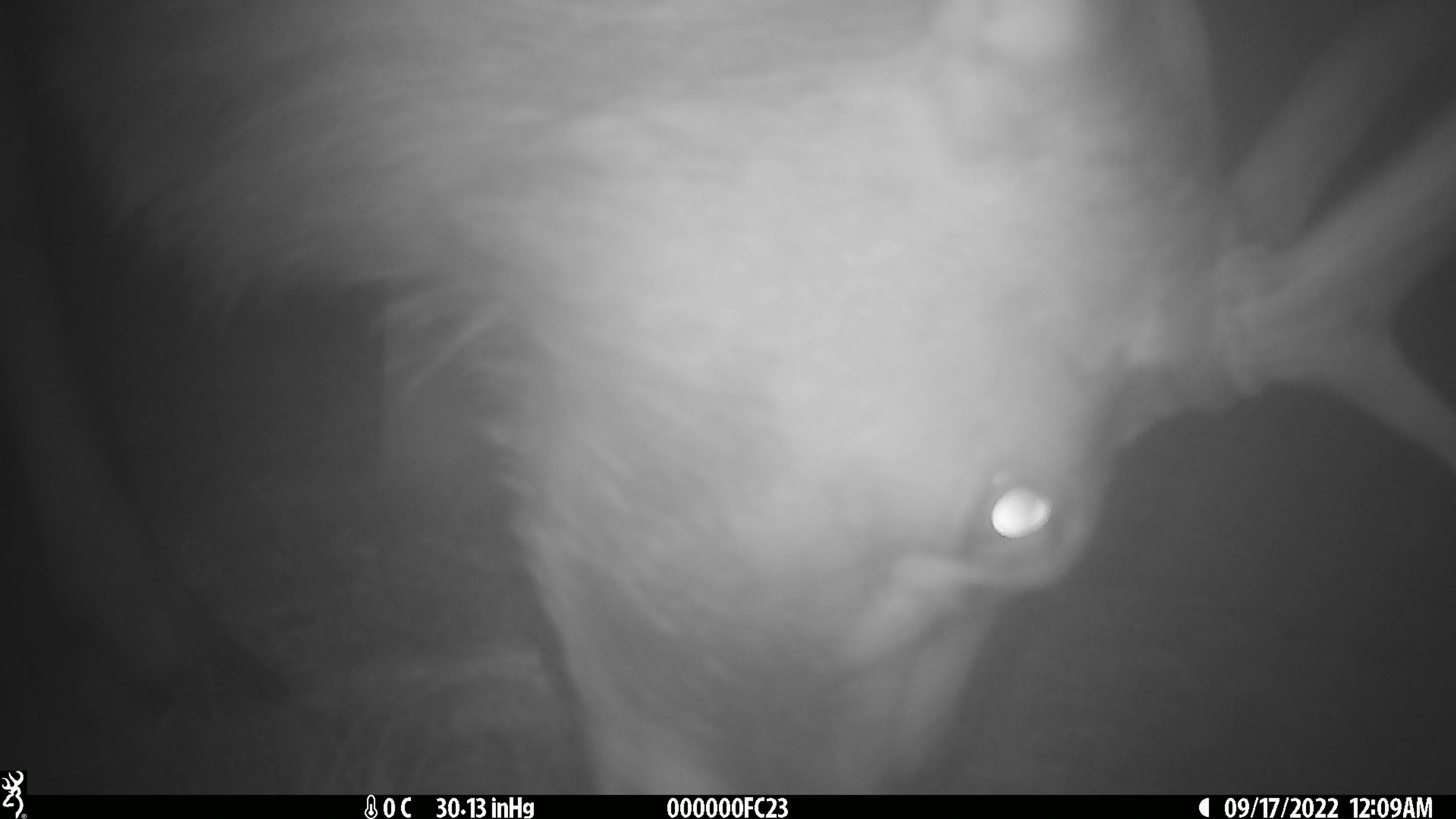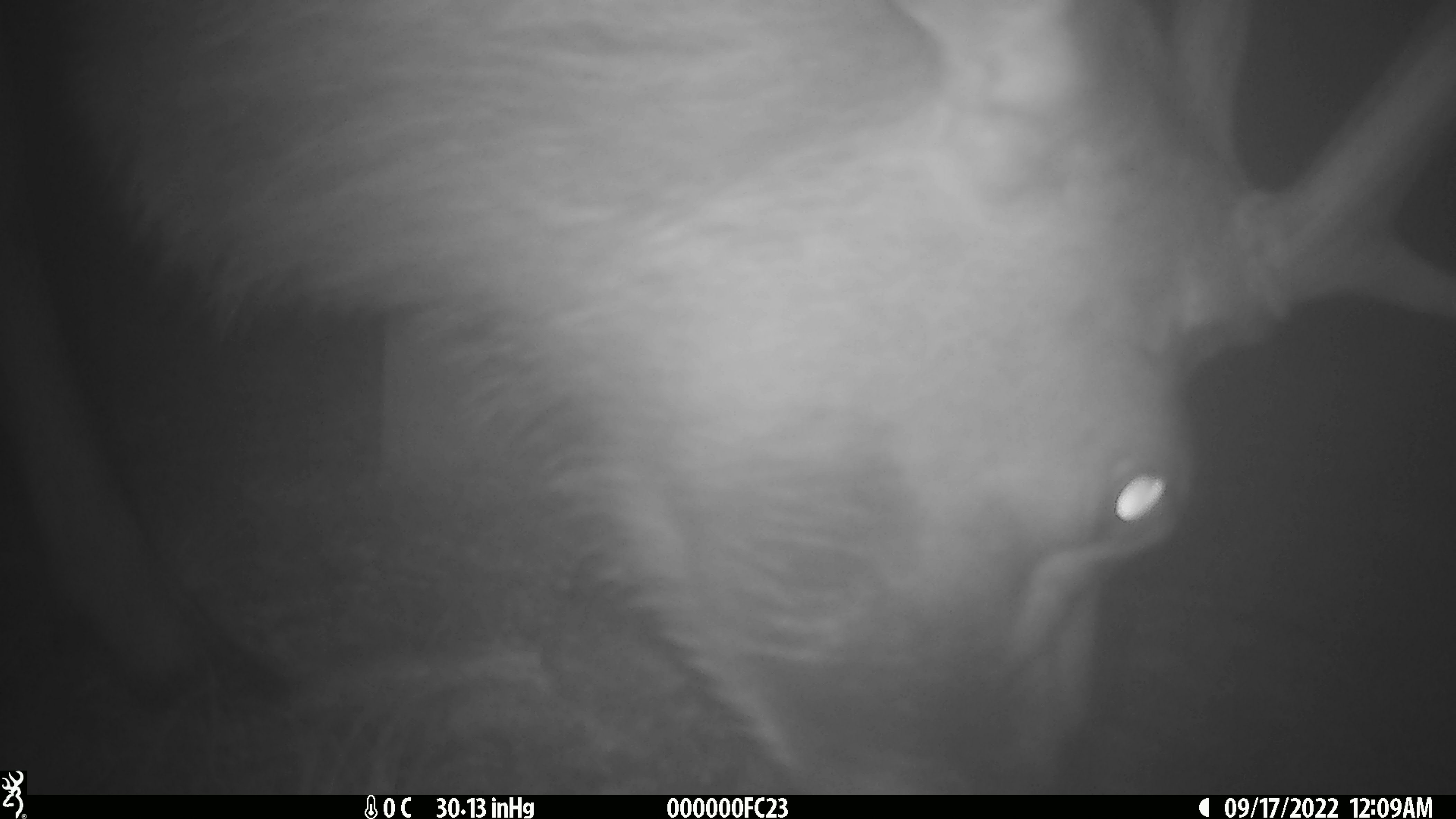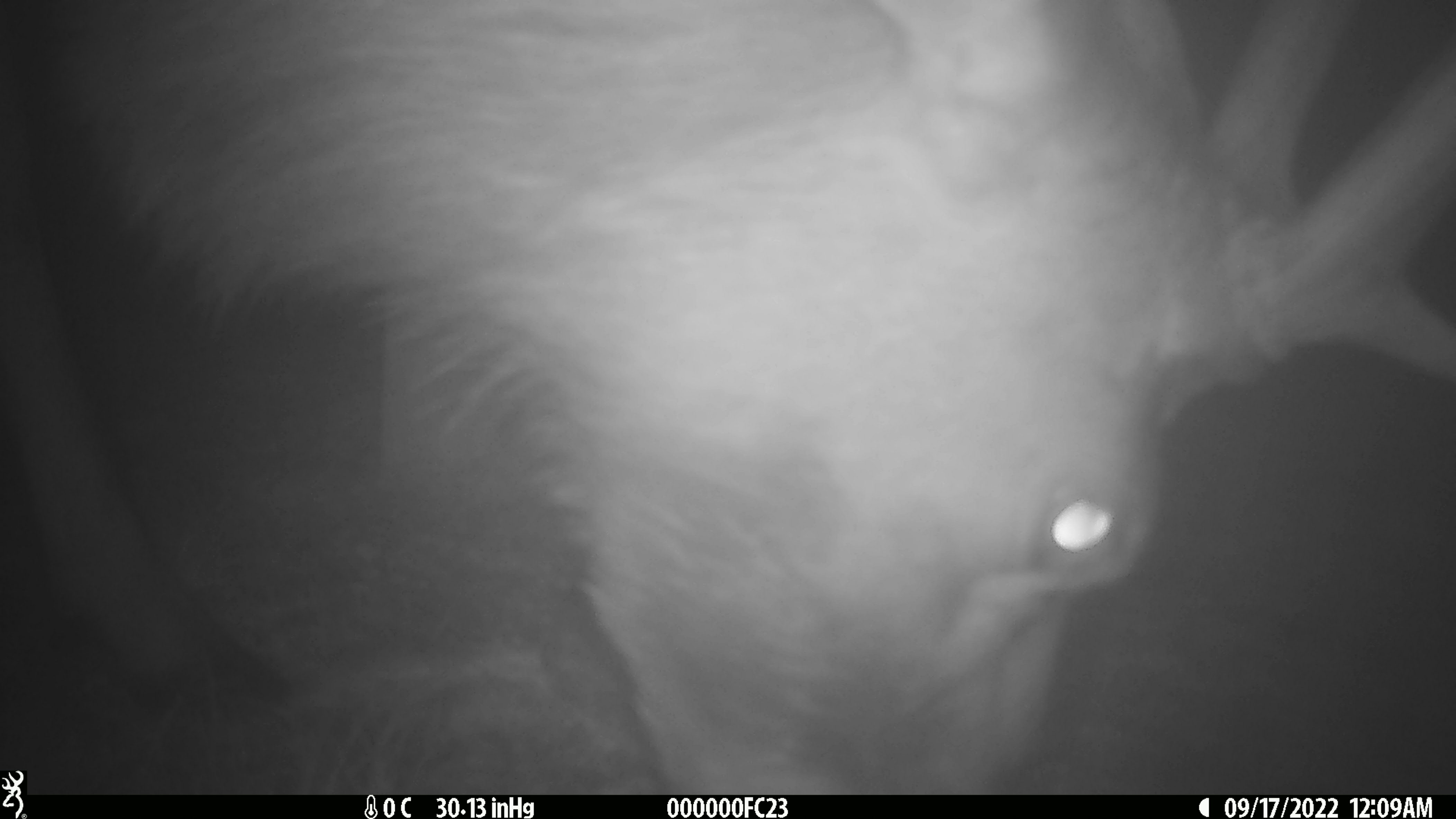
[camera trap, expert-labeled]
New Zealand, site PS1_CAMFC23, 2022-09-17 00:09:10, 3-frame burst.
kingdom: Animalia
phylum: Chordata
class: Mammalia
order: Artiodactyla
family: Cervidae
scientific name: Cervidae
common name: deer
Deer (Cervidae).